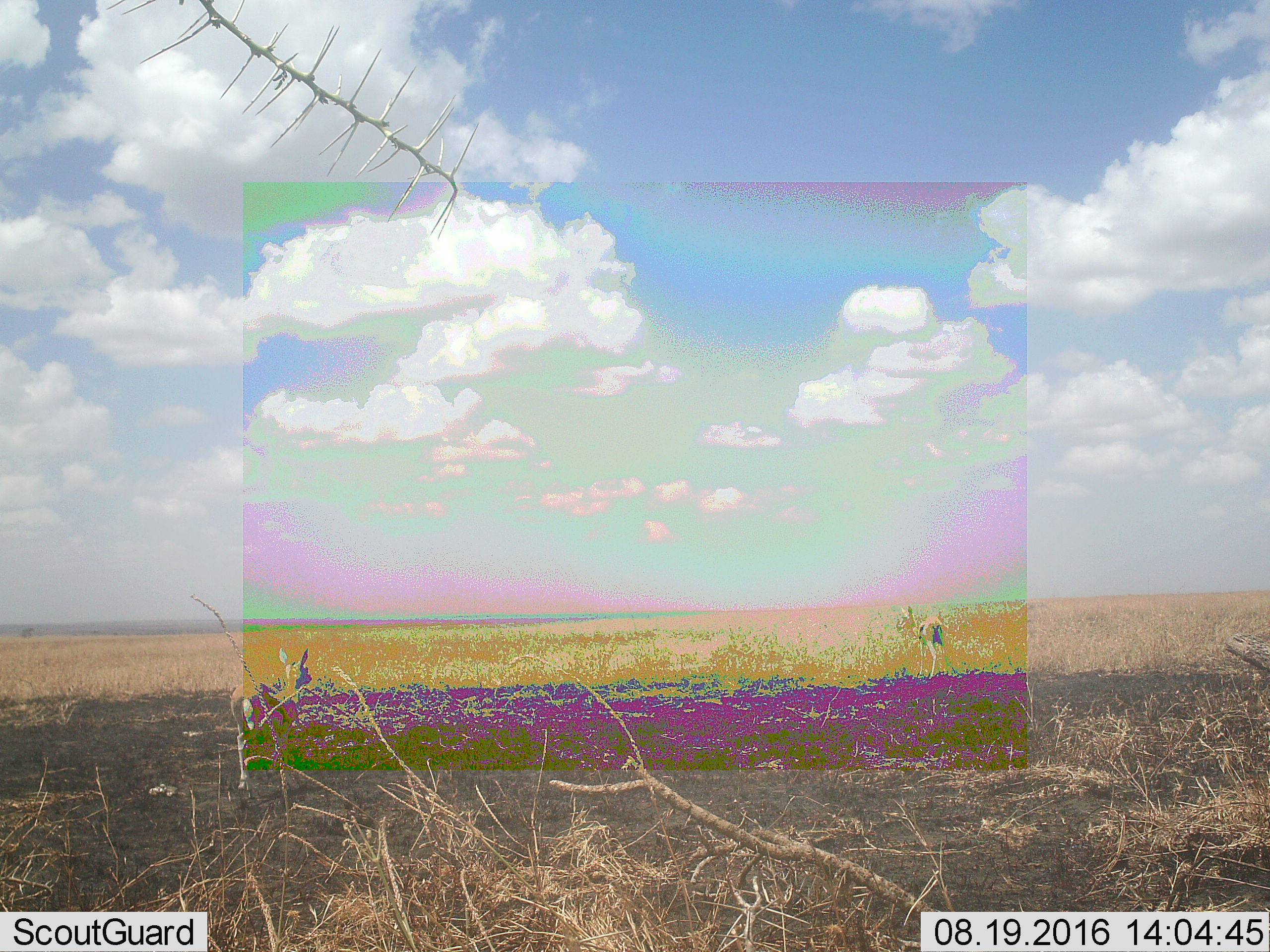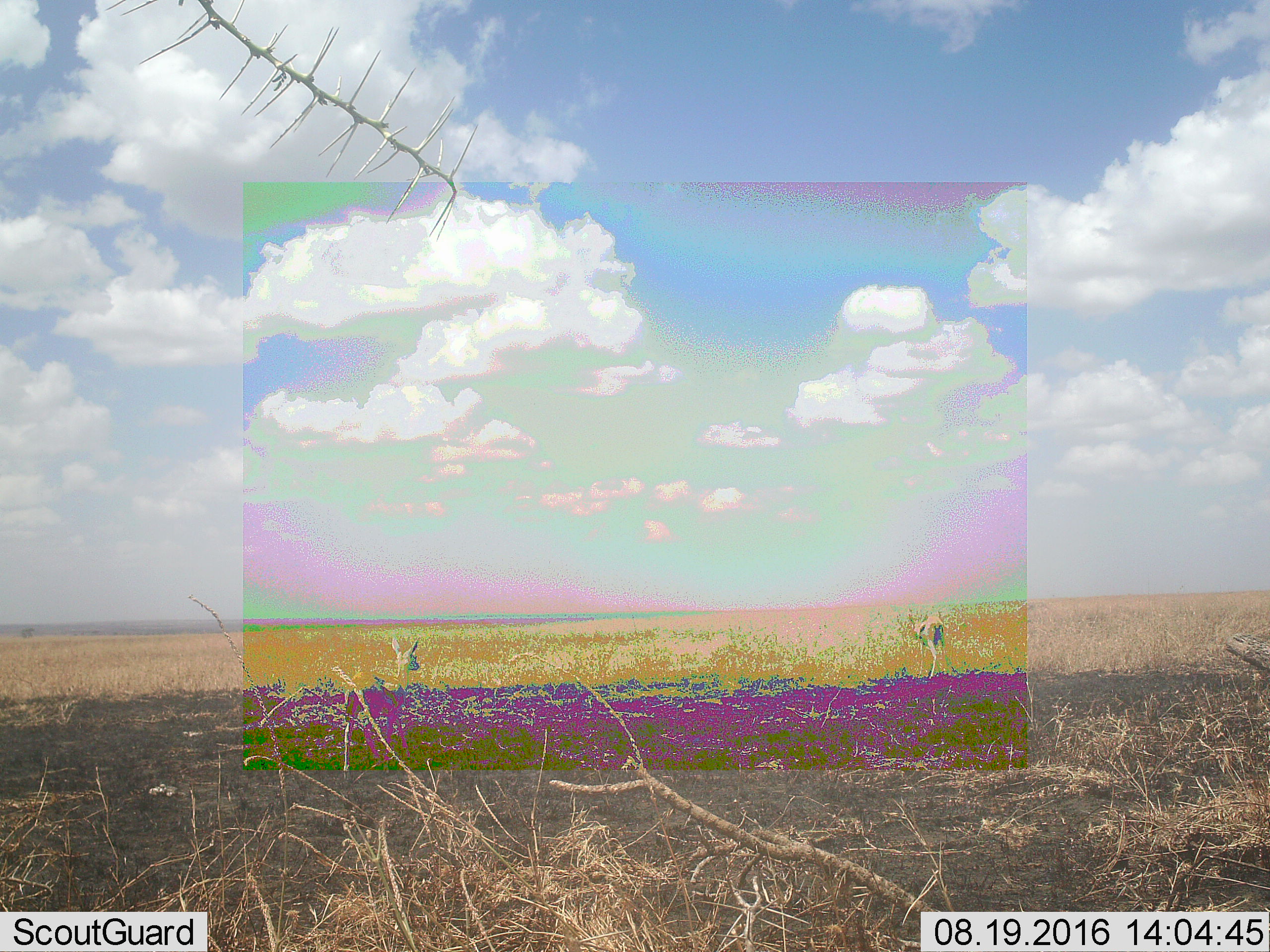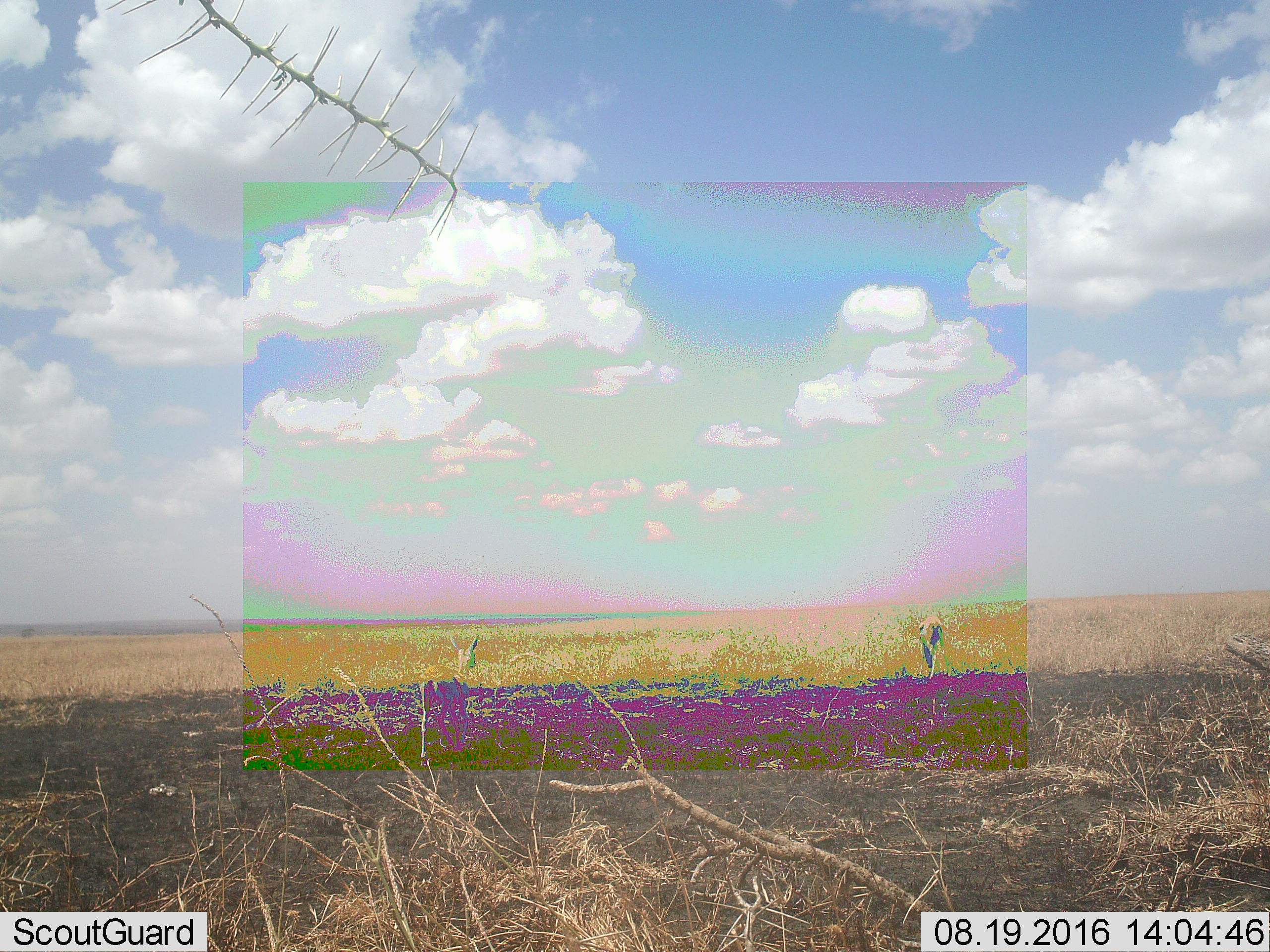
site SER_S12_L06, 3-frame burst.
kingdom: Animalia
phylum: Chordata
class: Mammalia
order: Artiodactyla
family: Bovidae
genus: Eudorcas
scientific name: Eudorcas thomsonii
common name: thomson's gazelle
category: gazellethomsons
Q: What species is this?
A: Gazellethomsons (thomson's gazelle) (Eudorcas thomsonii).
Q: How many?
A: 2.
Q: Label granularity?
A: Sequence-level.